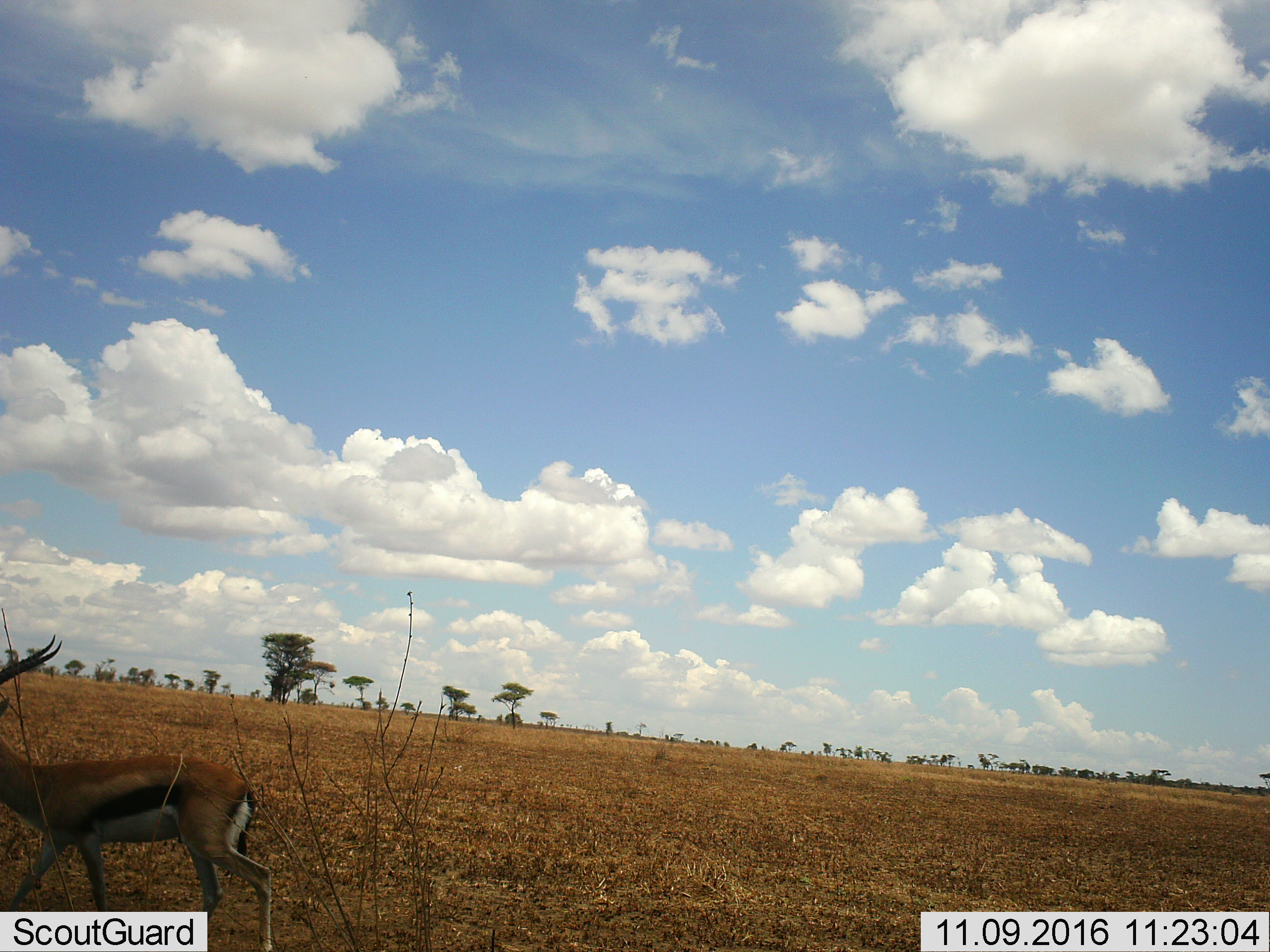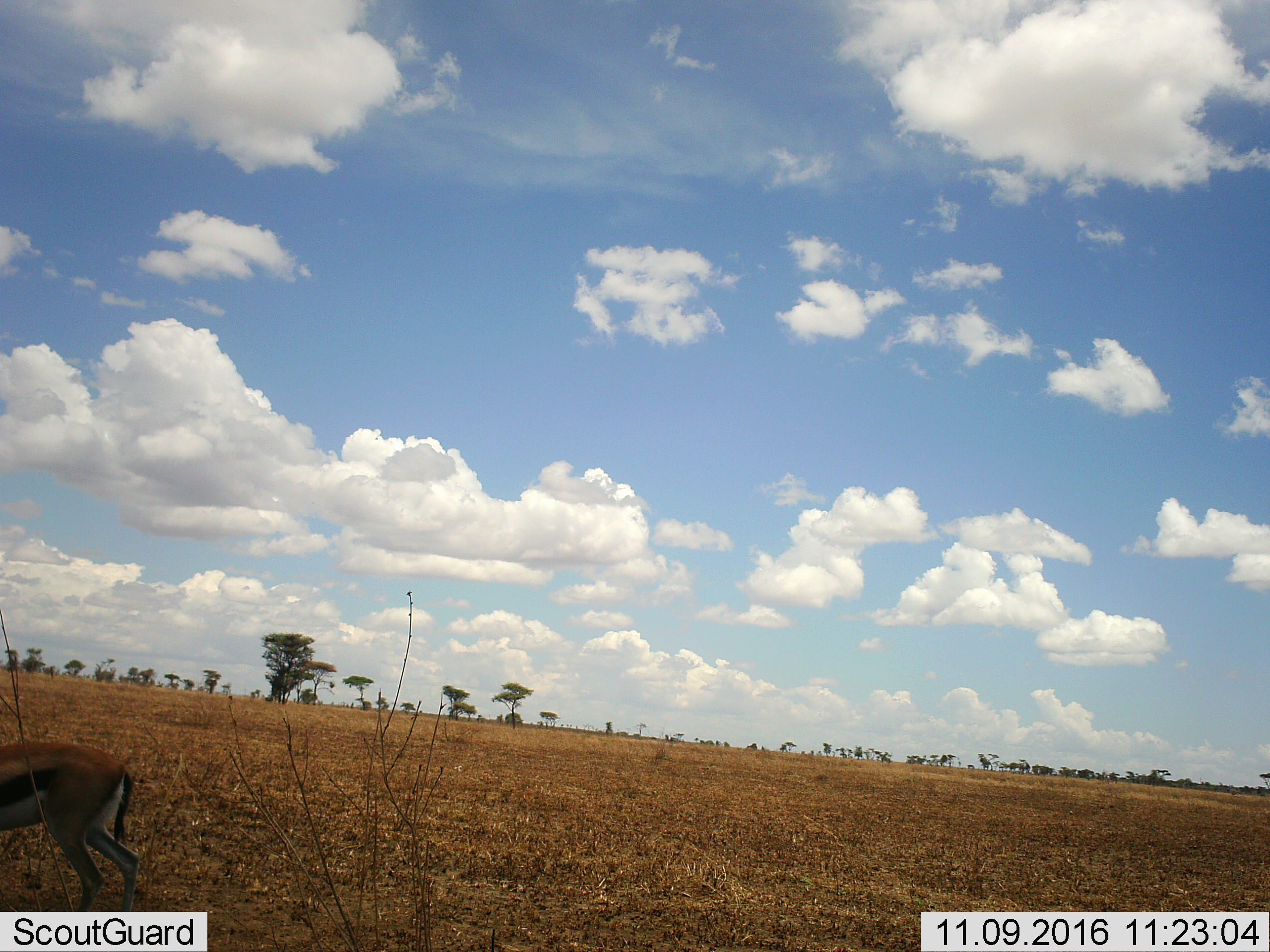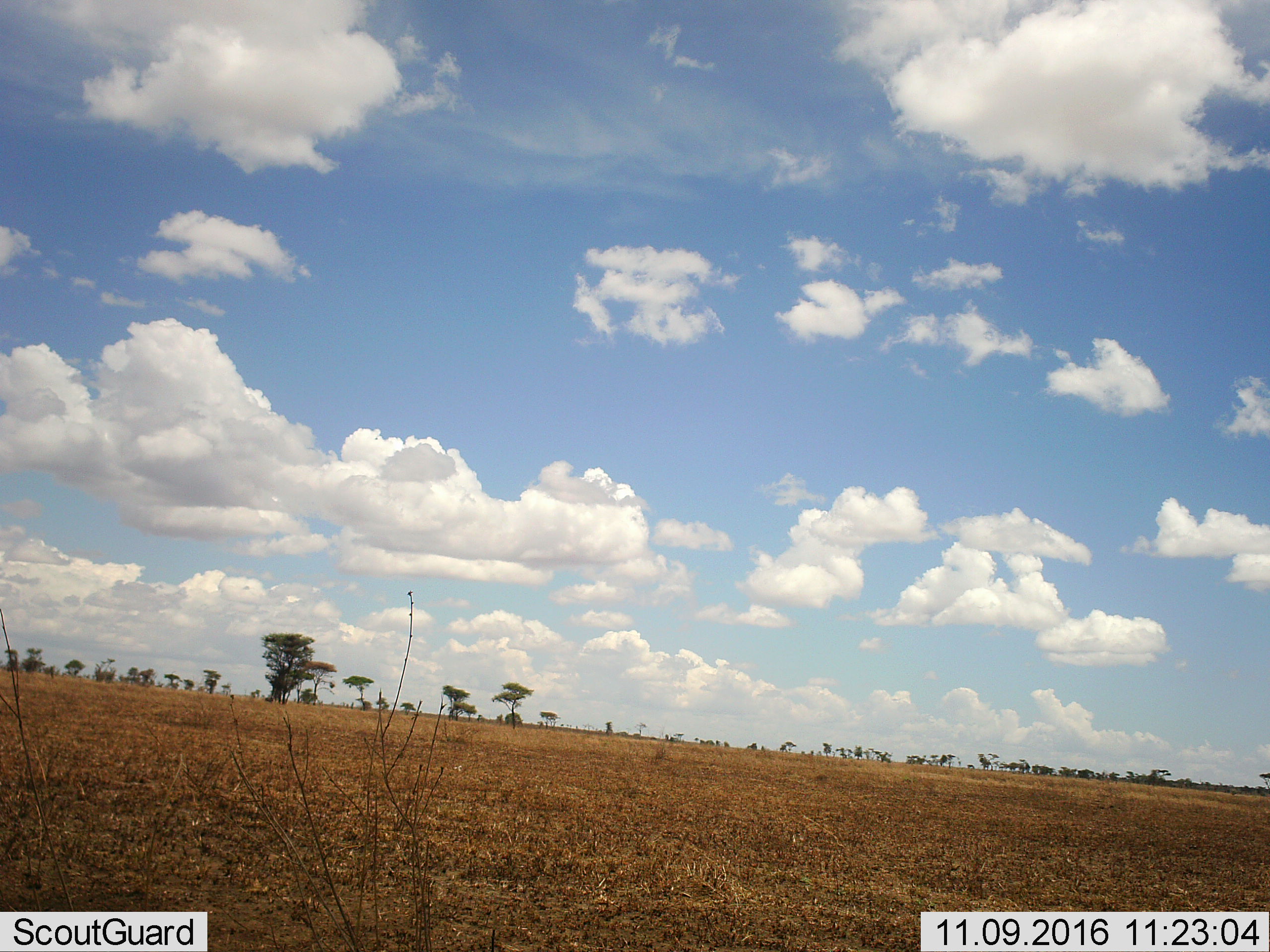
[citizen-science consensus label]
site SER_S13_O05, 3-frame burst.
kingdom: Animalia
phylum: Chordata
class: Mammalia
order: Artiodactyla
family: Bovidae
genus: Eudorcas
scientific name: Eudorcas thomsonii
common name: thomson's gazelle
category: gazellethomsons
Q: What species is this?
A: Gazellethomsons (thomson's gazelle) (Eudorcas thomsonii).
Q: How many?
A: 1.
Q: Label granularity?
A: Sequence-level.